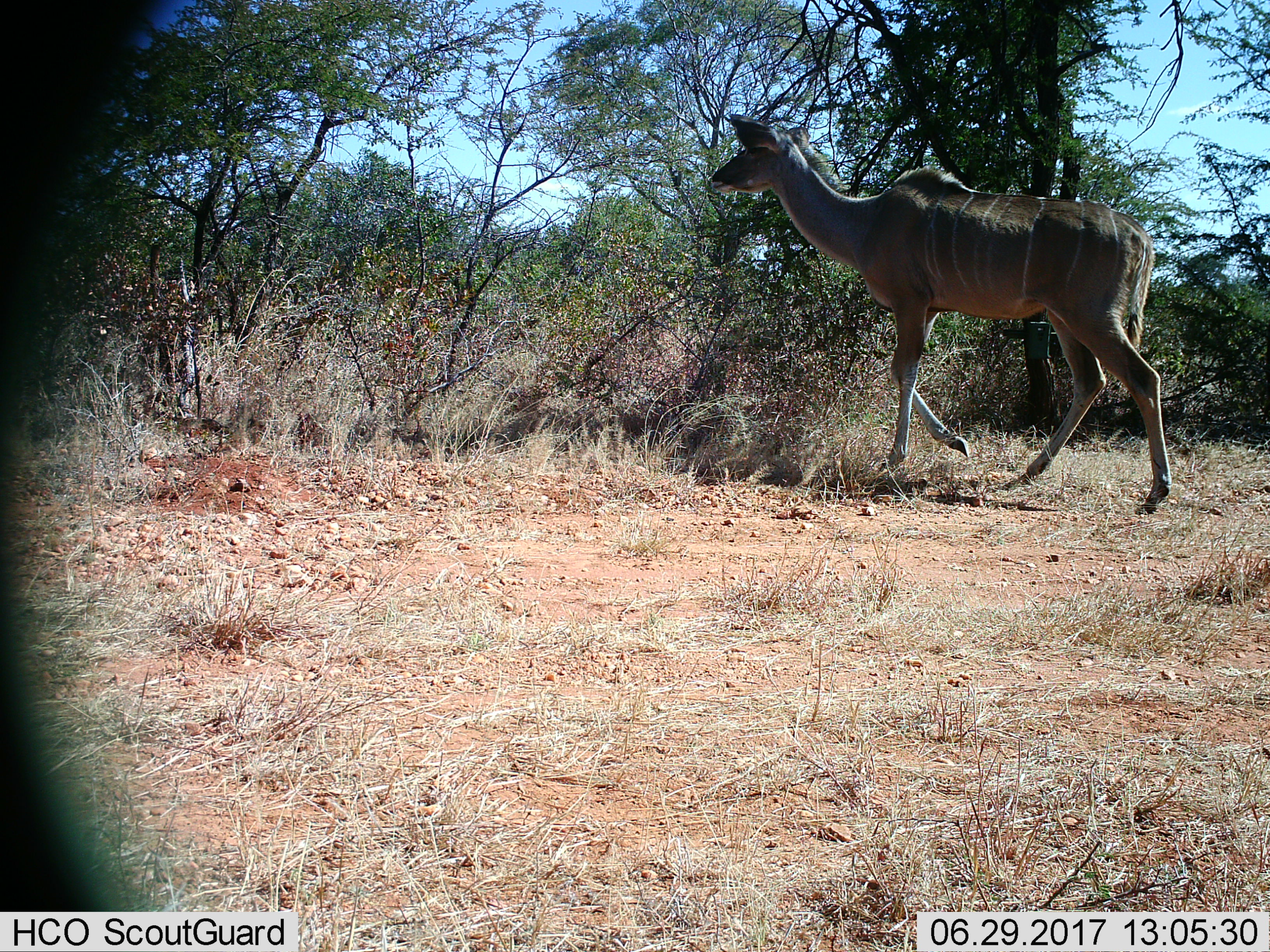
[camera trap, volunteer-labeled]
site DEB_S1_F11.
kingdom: Animalia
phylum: Chordata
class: Mammalia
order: Artiodactyla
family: Bovidae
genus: Tragelaphus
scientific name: Tragelaphus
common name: kudu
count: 1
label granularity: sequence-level